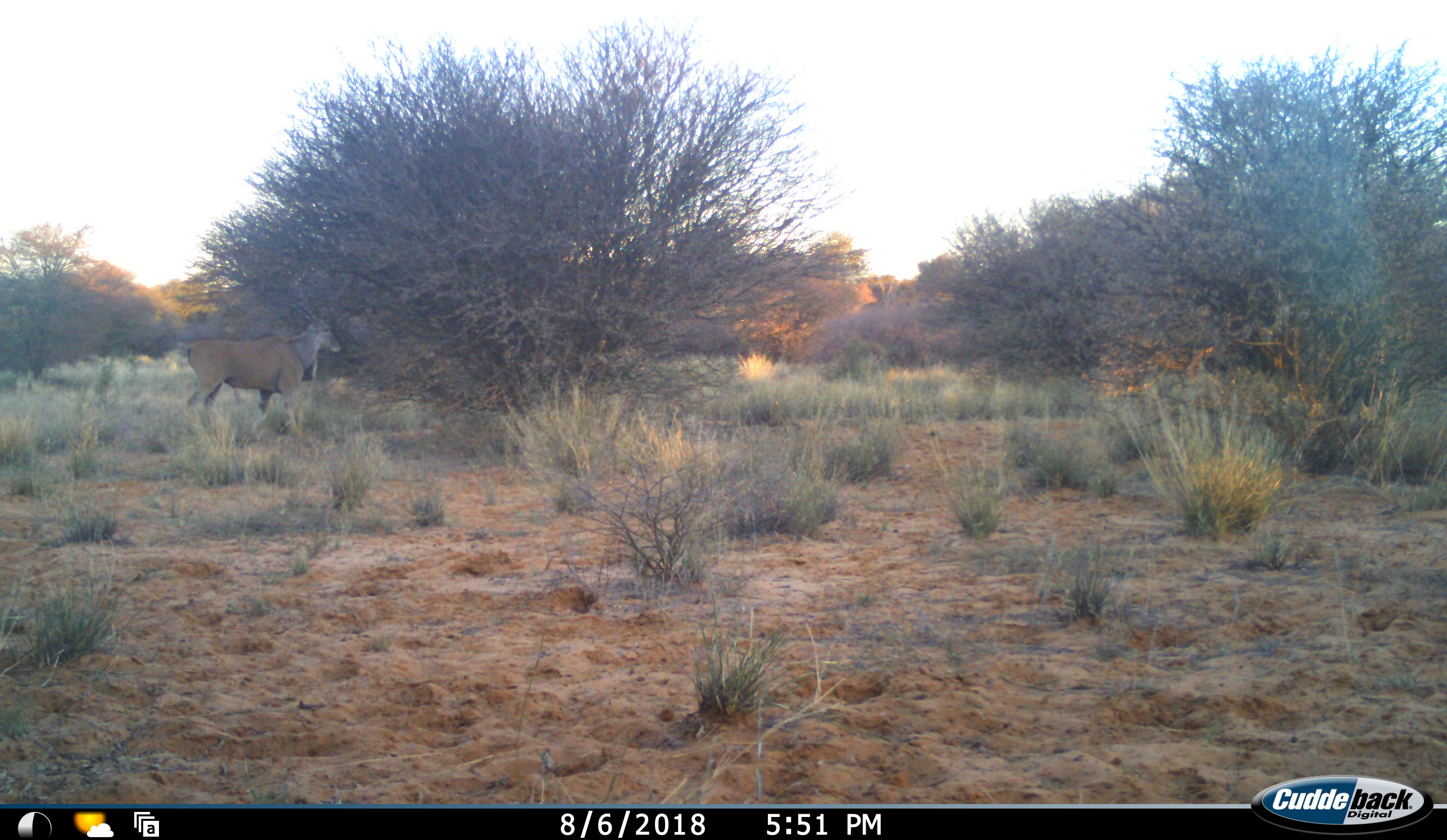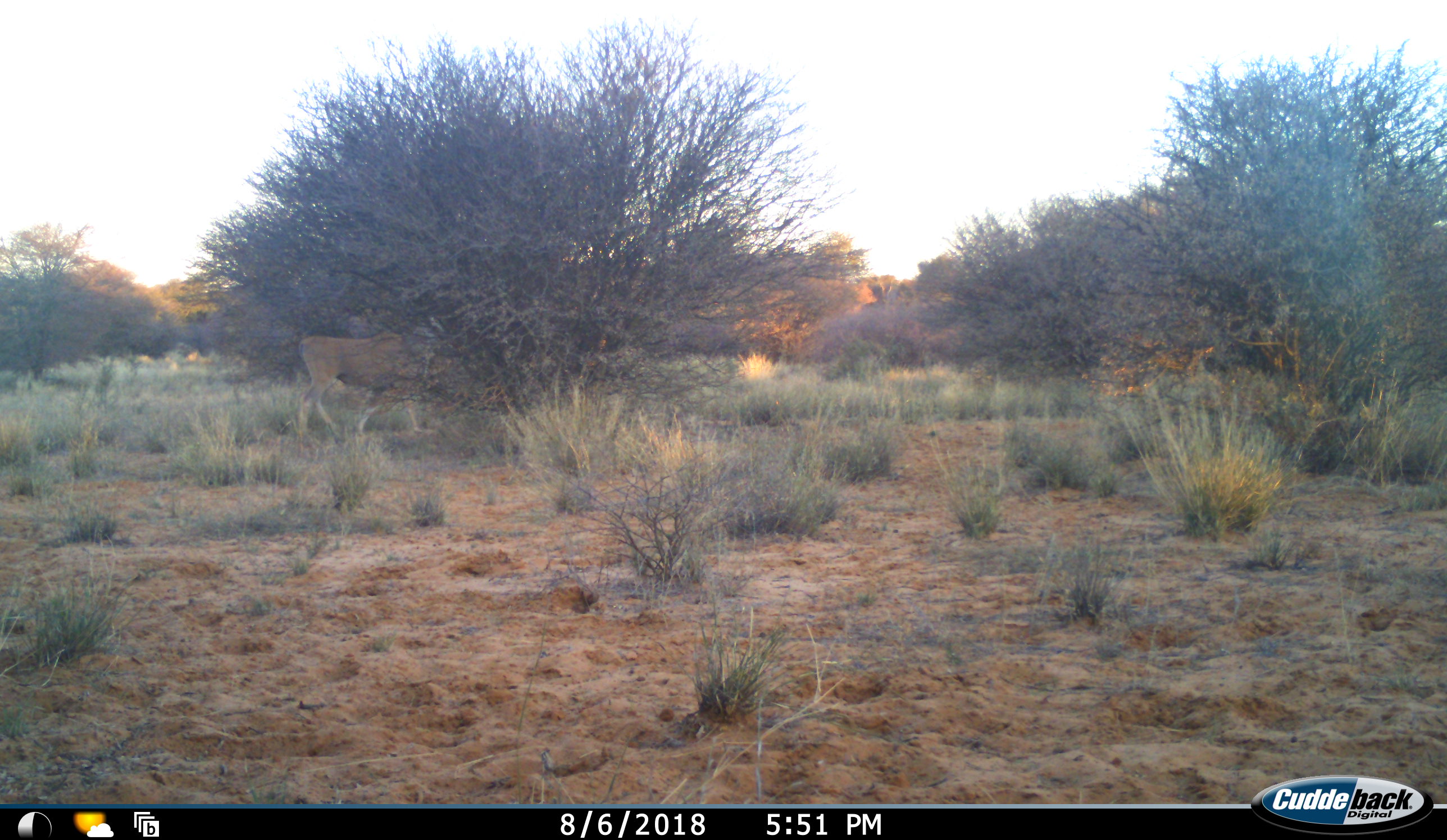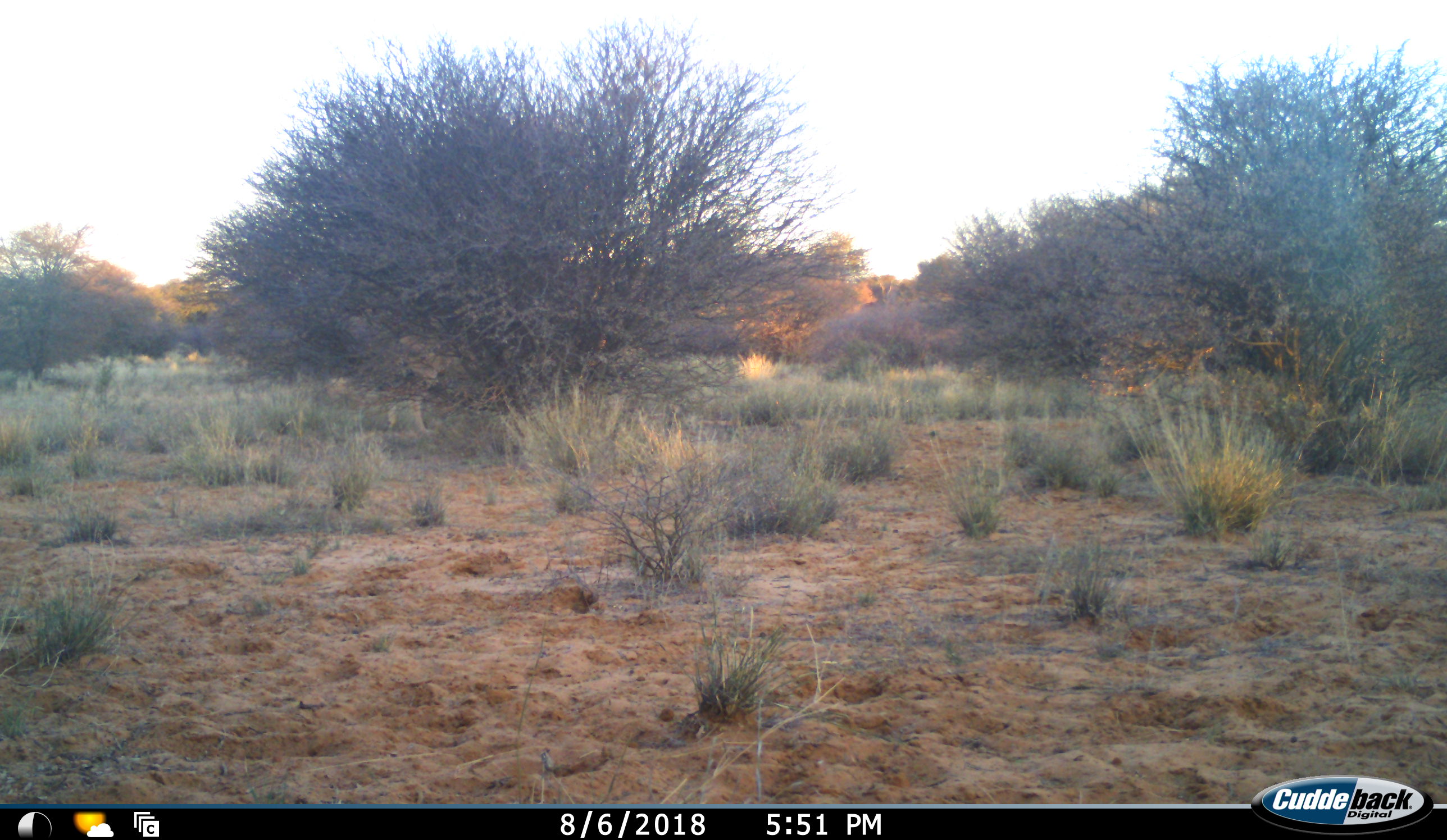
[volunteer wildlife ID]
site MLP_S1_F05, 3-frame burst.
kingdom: Animalia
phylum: Chordata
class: Mammalia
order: Artiodactyla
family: Bovidae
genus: Tragelaphus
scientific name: Tragelaphus oryx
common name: eland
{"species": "eland (Tragelaphus oryx)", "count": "1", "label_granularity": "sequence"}